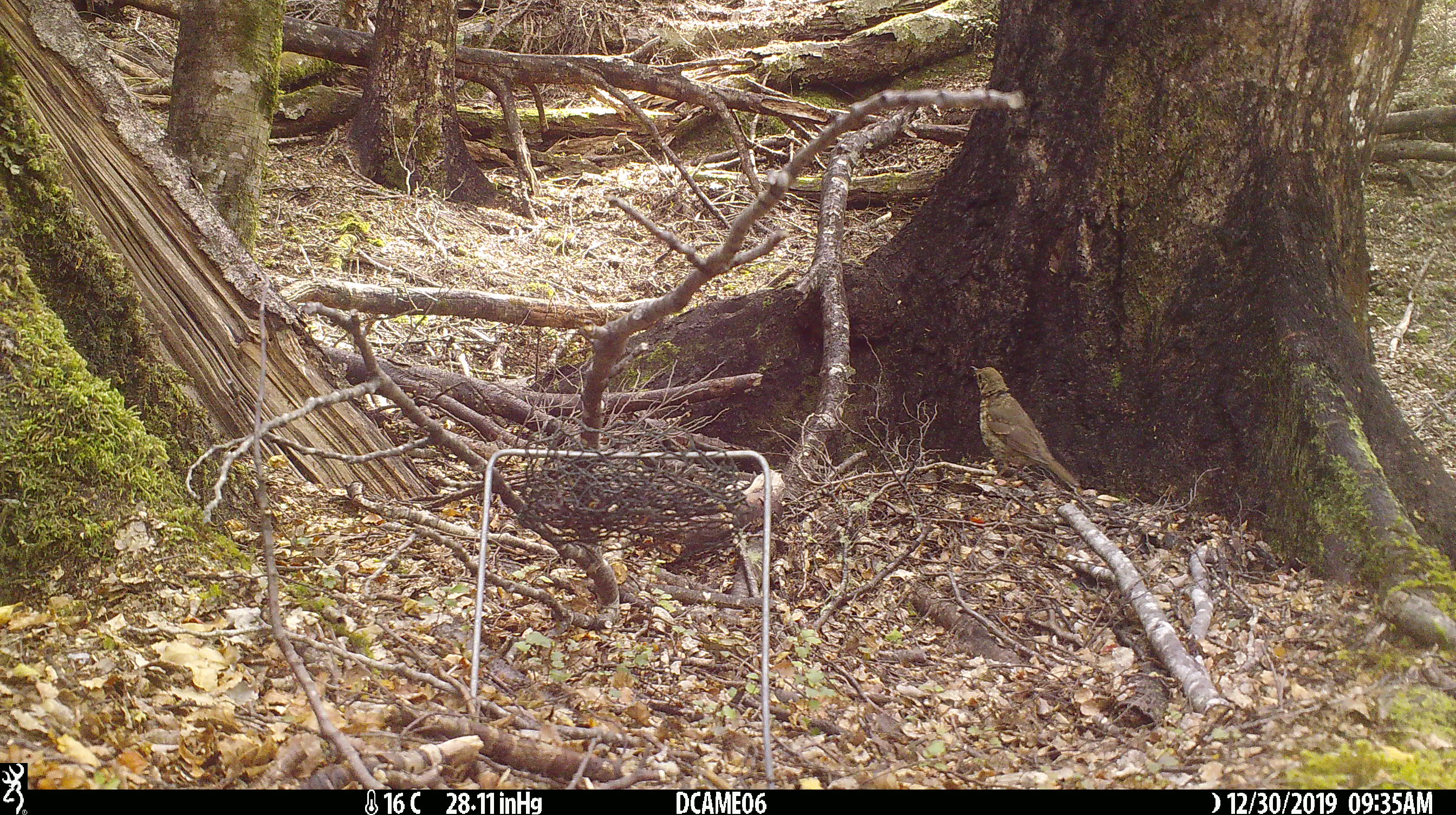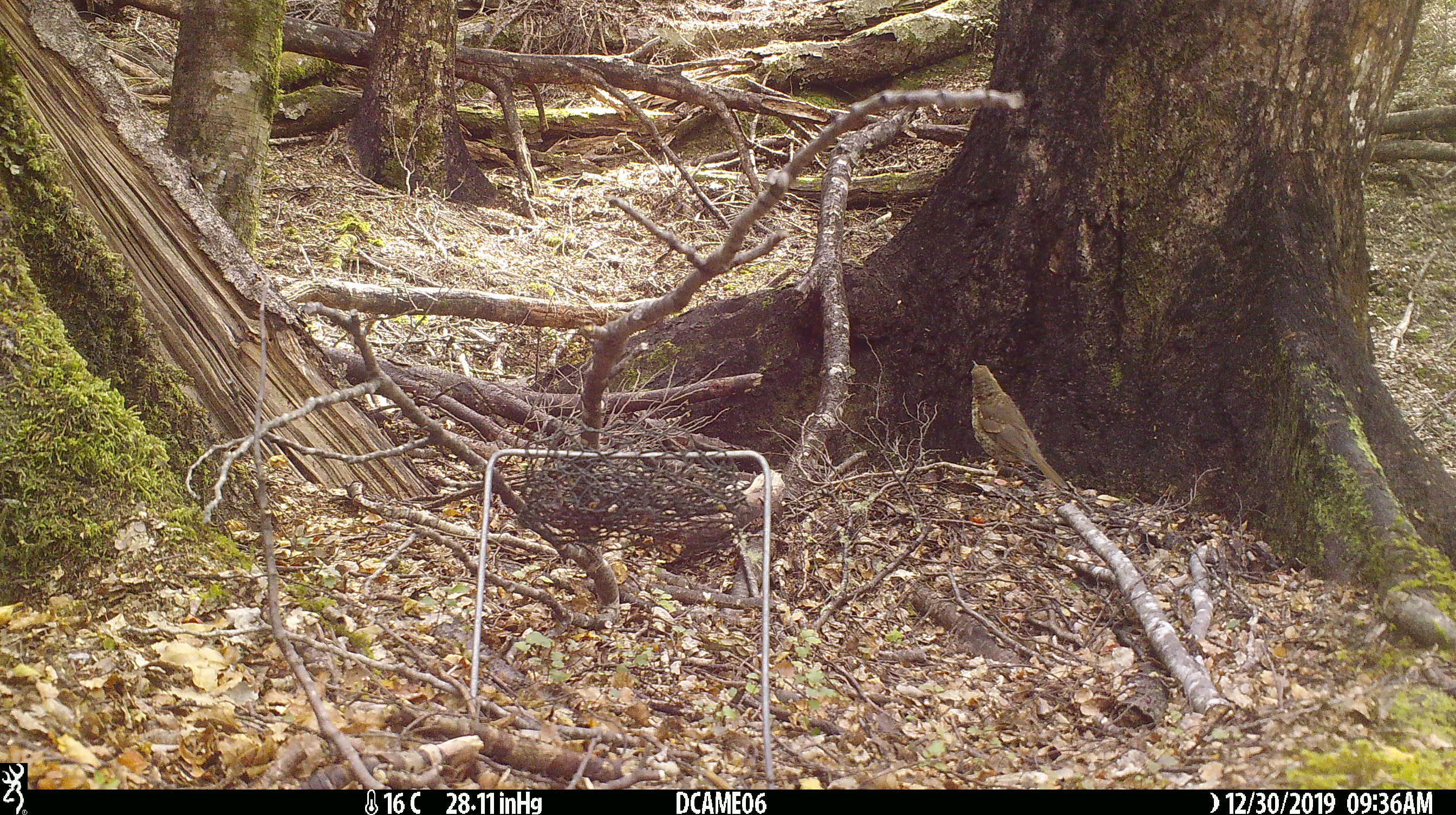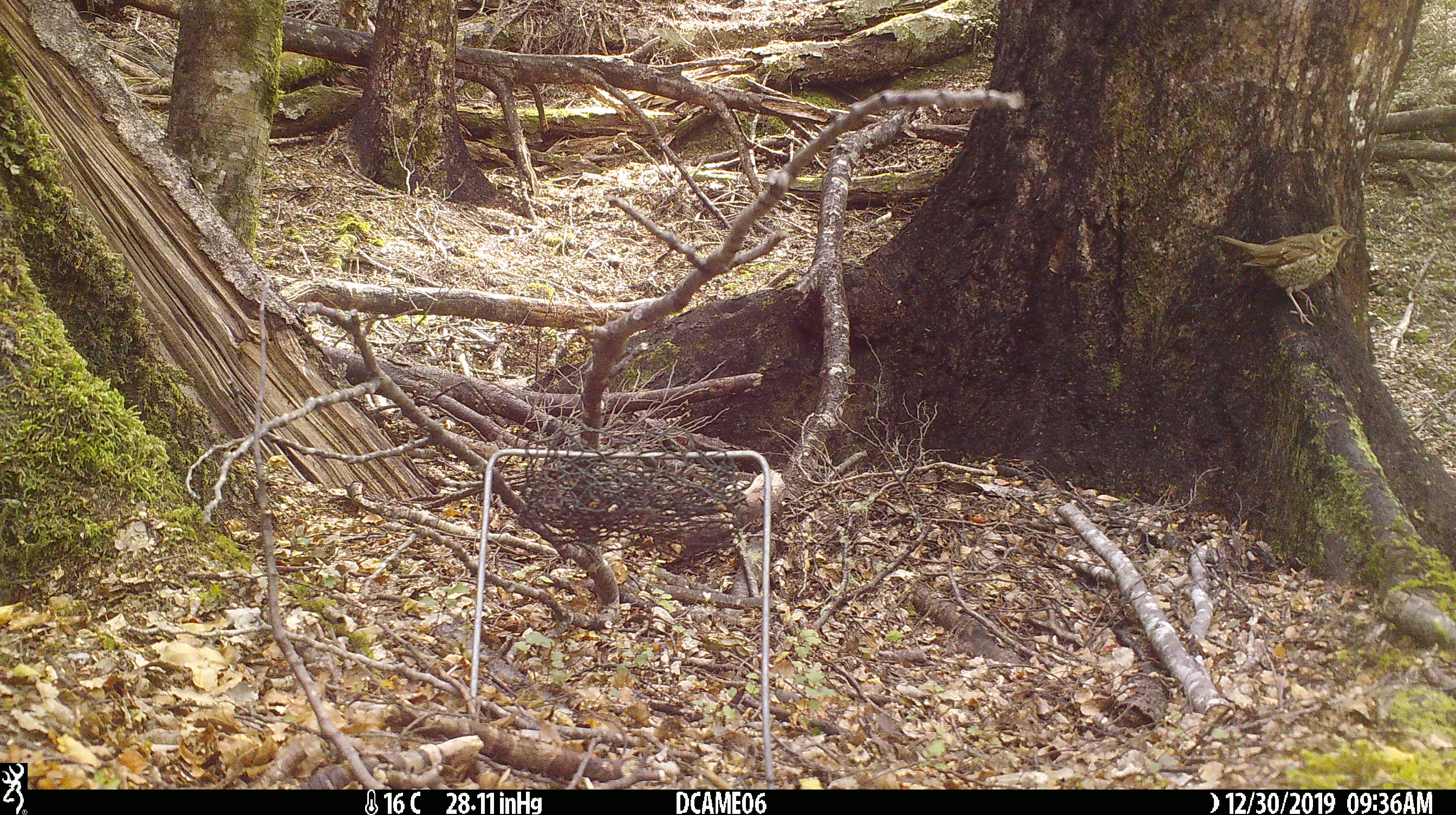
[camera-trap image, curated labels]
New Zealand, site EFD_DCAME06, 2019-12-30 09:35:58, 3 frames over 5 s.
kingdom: Animalia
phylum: Chordata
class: Aves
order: Passeriformes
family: Turdidae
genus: Turdus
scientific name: Turdus philomelos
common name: song thrush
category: thrush